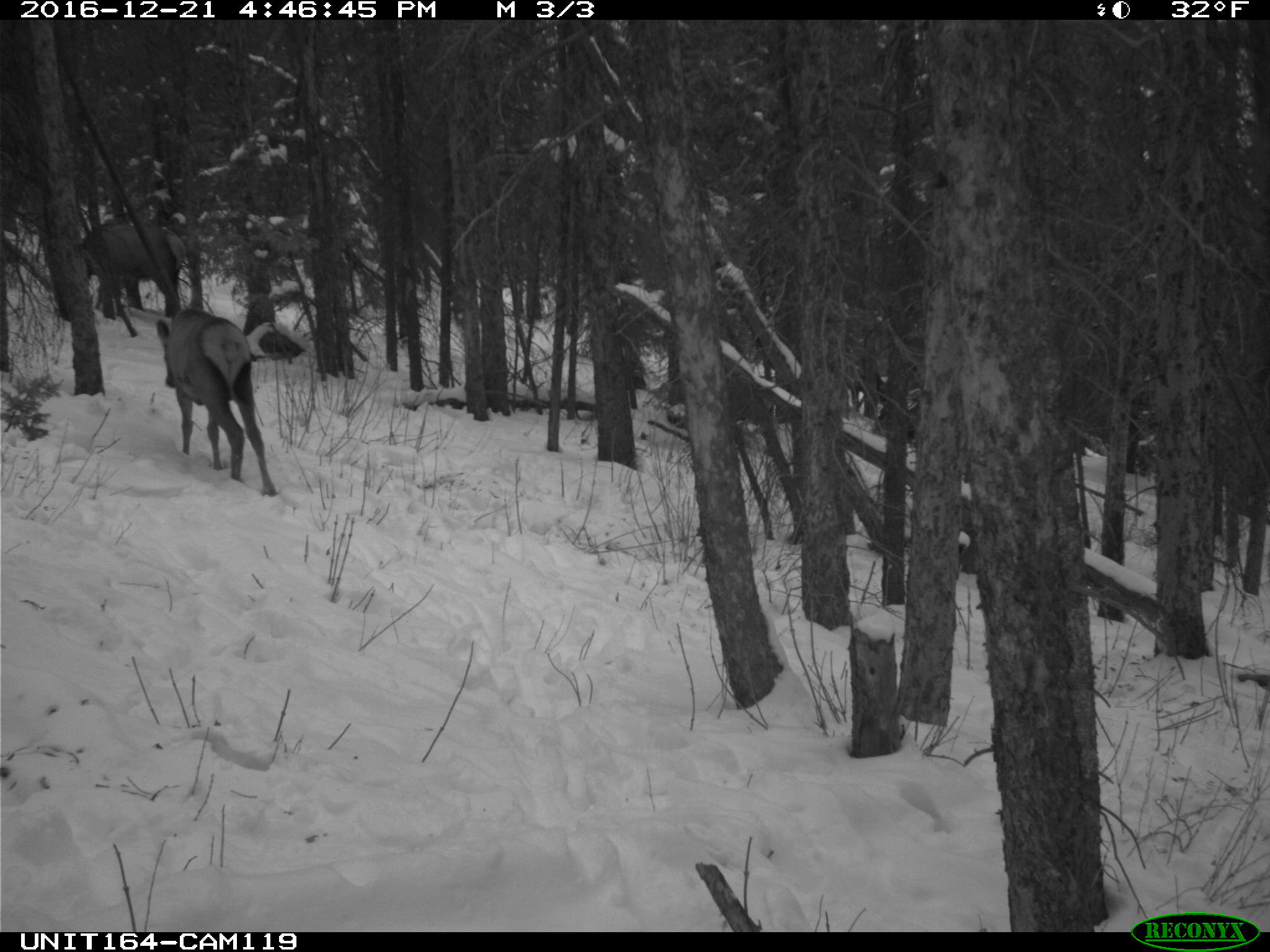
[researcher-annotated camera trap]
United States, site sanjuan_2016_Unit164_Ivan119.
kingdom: Animalia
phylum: Chordata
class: Mammalia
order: Artiodactyla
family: Cervidae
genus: Cervus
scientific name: Cervus elaphus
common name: red deer